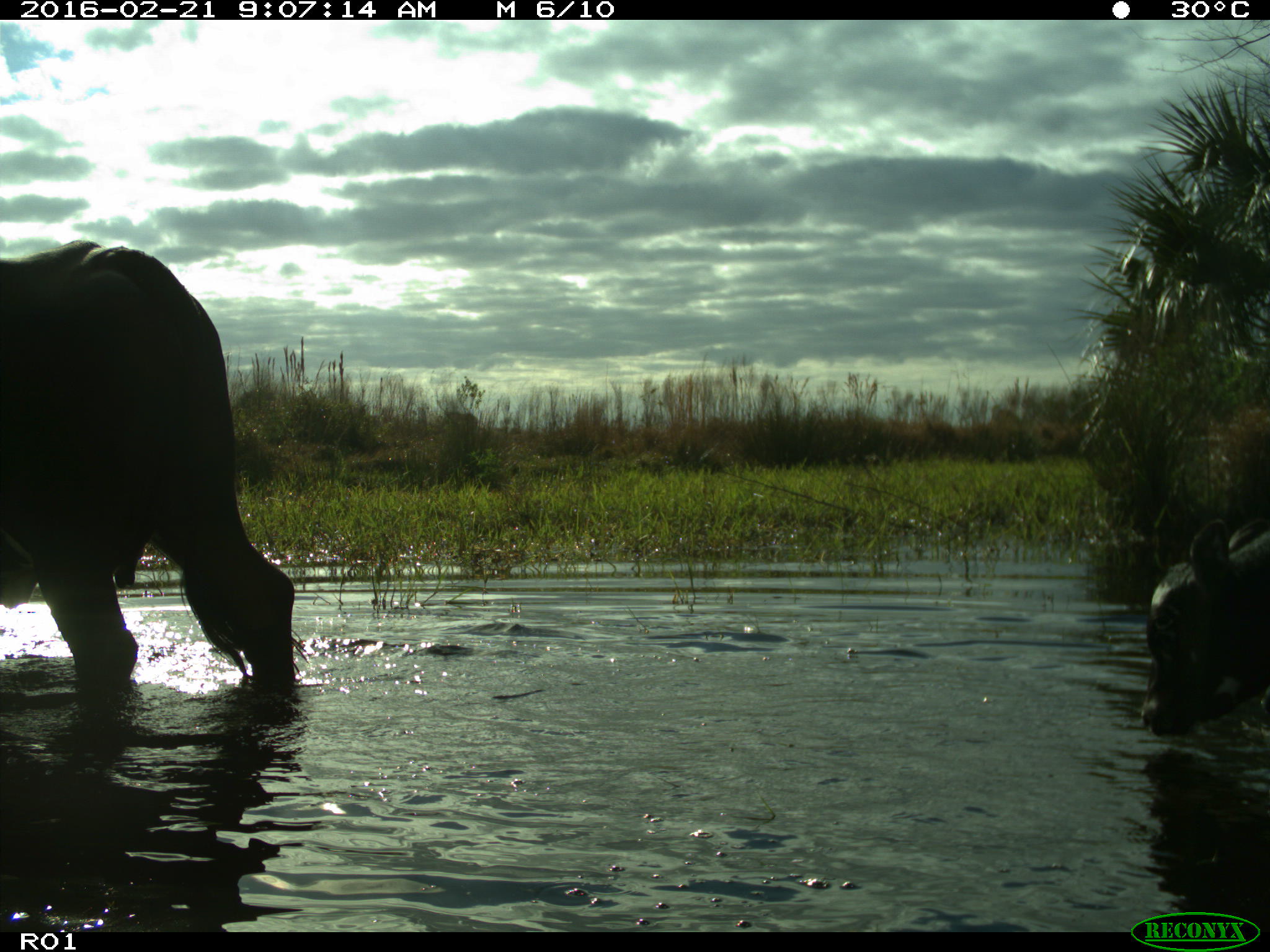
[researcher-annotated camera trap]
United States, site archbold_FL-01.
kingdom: Animalia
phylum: Chordata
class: Mammalia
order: Artiodactyla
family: Bovidae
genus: Bos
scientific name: Bos taurus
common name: domestic cow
Bos taurus (domestic cow).